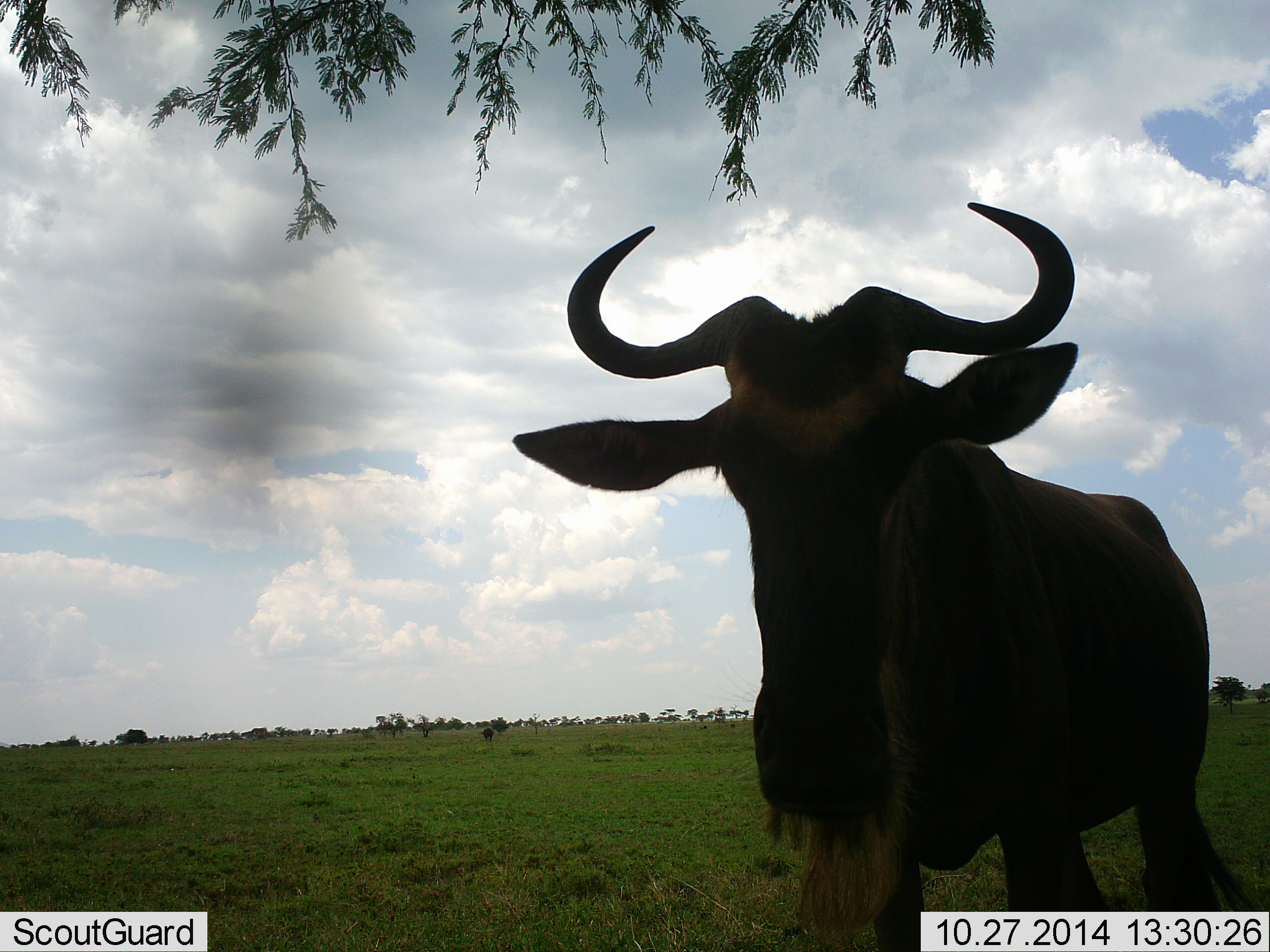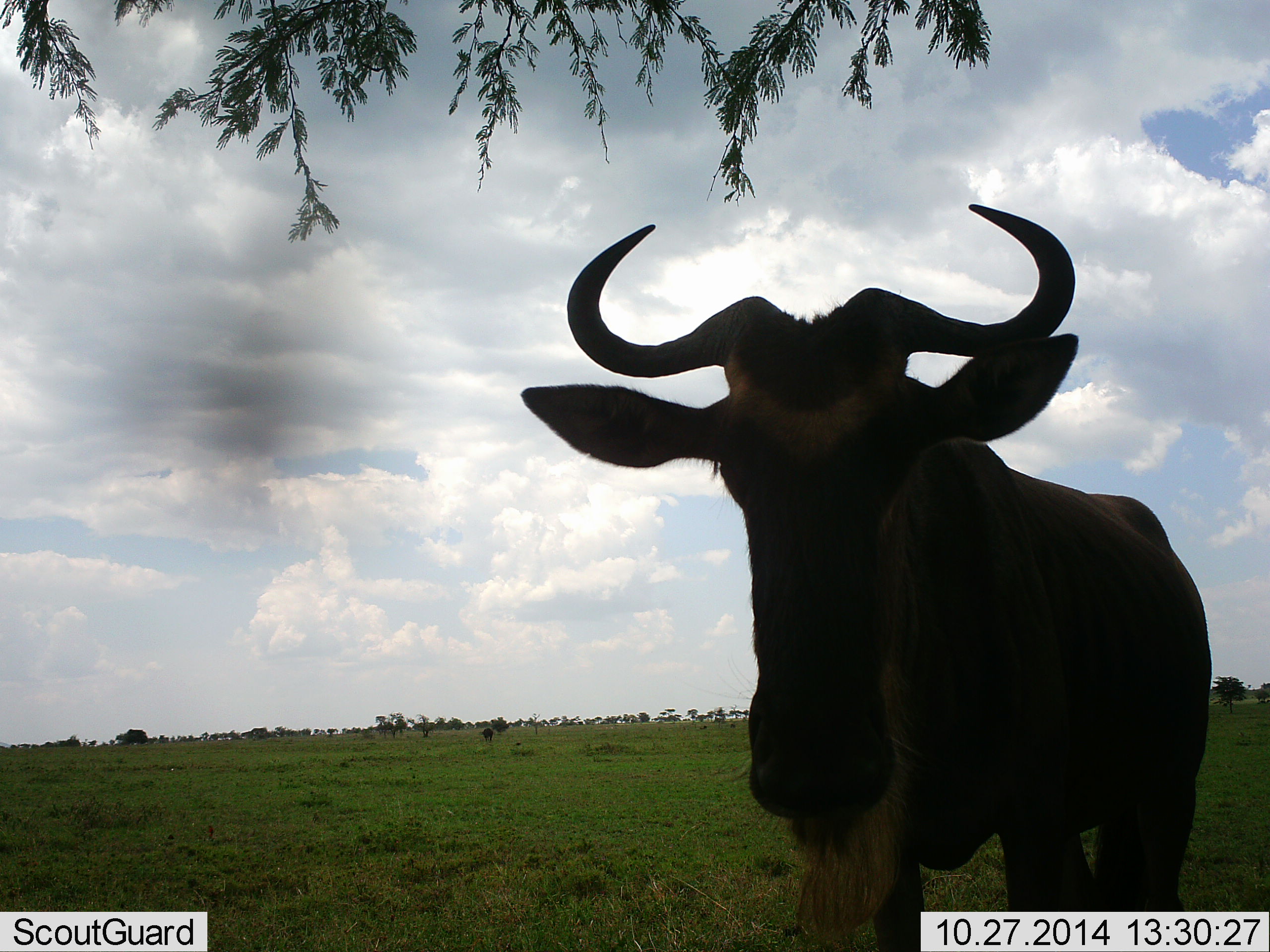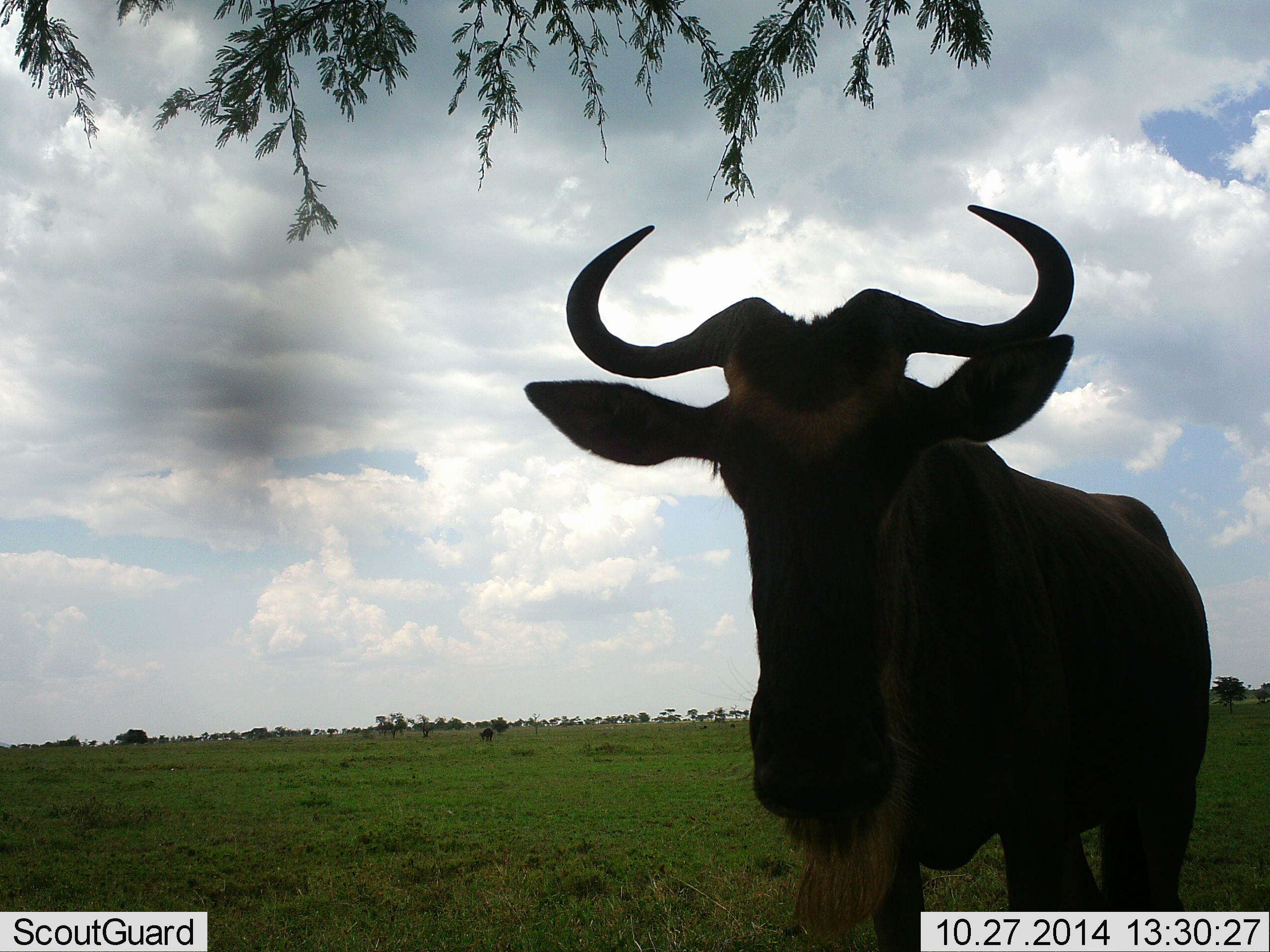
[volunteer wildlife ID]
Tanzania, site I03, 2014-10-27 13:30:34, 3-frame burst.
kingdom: Animalia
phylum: Chordata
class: Mammalia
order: Artiodactyla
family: Bovidae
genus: Connochaetes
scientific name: Connochaetes taurinus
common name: blue wildebeest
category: wildebeest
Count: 1.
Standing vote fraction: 100%.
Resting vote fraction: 0%.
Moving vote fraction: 0%.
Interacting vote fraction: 0%.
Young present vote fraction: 0%.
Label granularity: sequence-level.